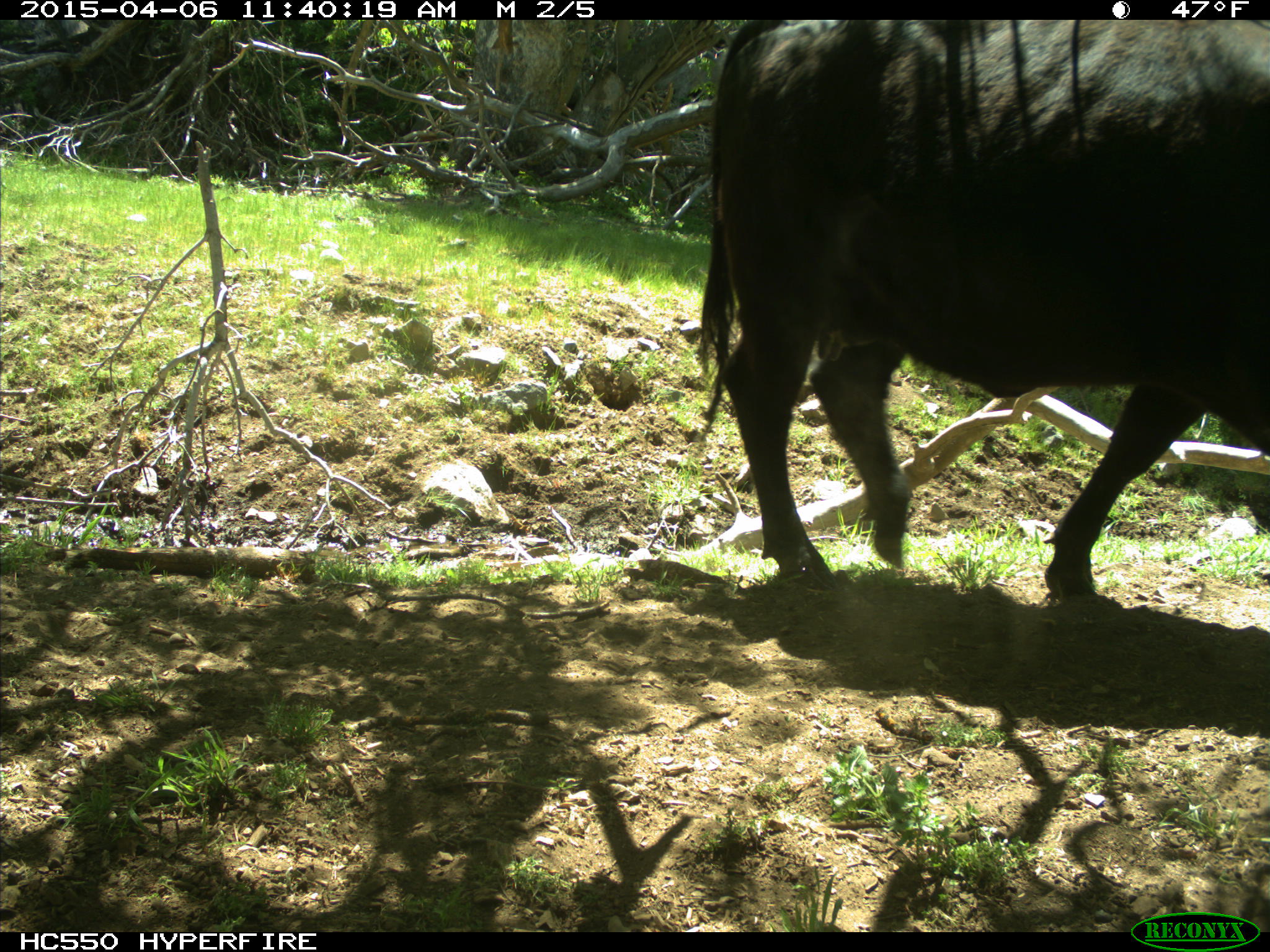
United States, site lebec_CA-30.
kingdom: Animalia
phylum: Chordata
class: Mammalia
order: Artiodactyla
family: Bovidae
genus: Bos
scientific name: Bos taurus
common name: domestic cow